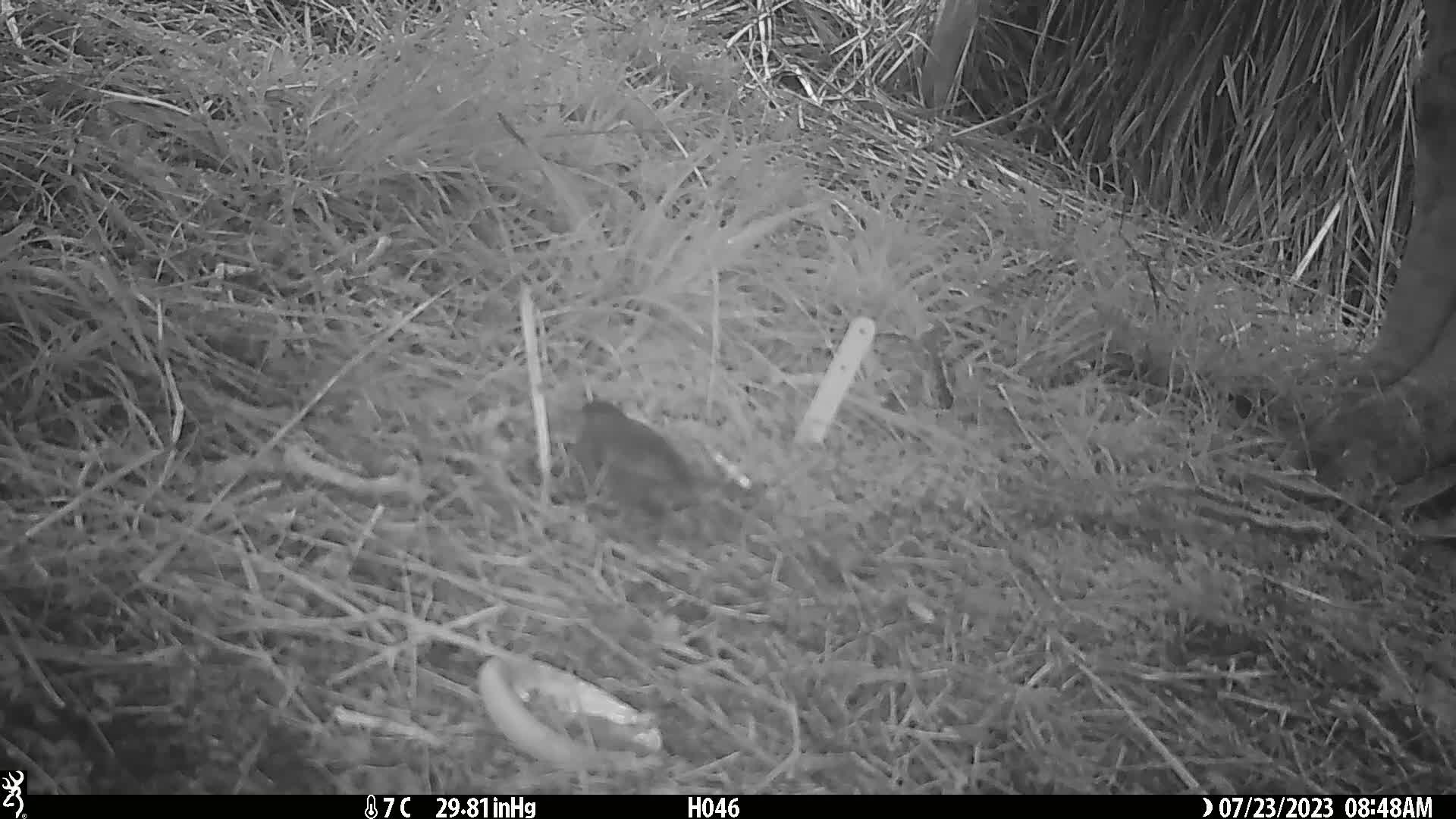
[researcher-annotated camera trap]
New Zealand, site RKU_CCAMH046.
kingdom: Animalia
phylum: Chordata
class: Aves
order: Passeriformes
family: Turdidae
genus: Turdus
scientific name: Turdus merula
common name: eurasian blackbird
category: blackbird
Blackbird (eurasian blackbird) (Turdus merula).